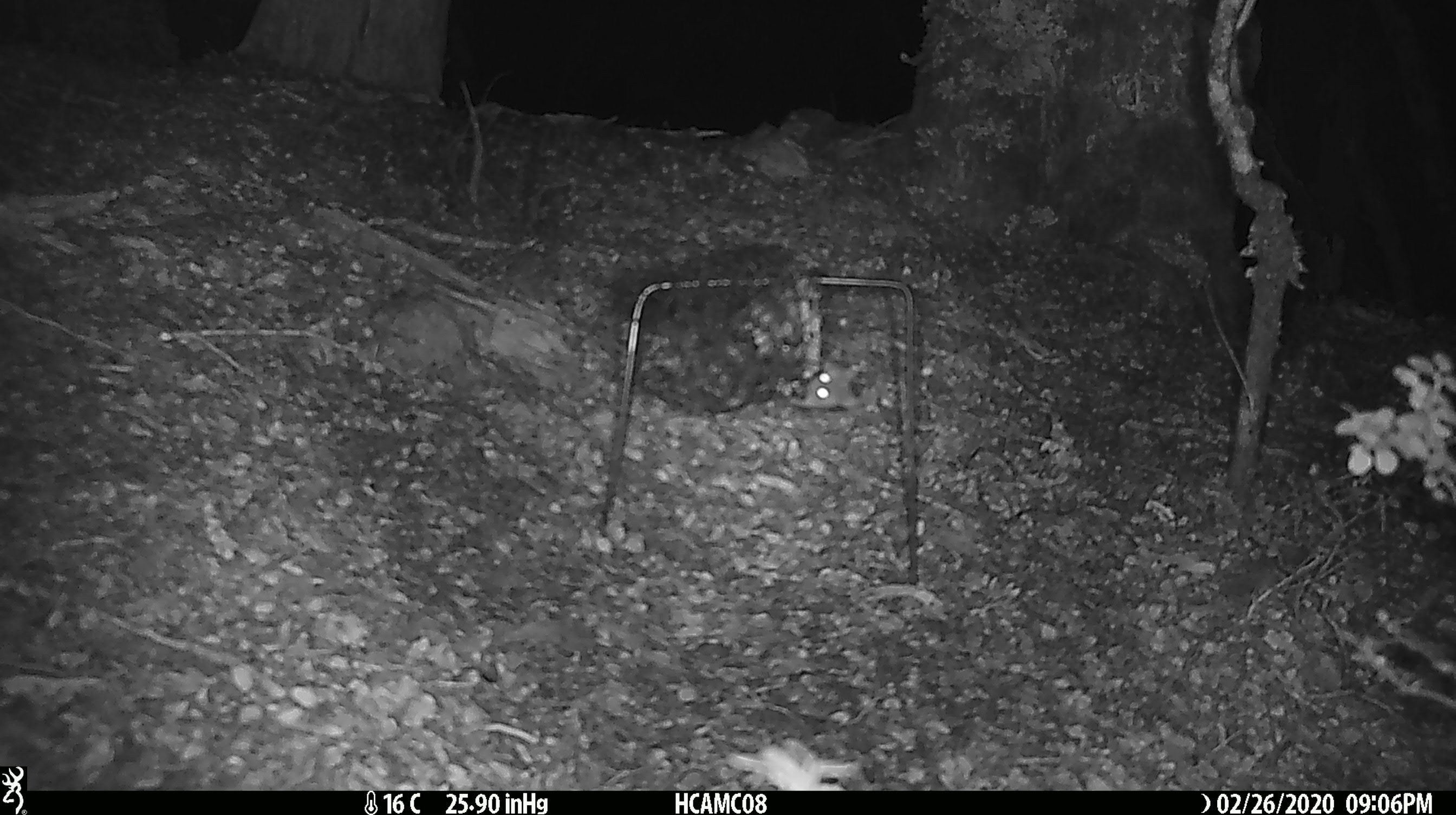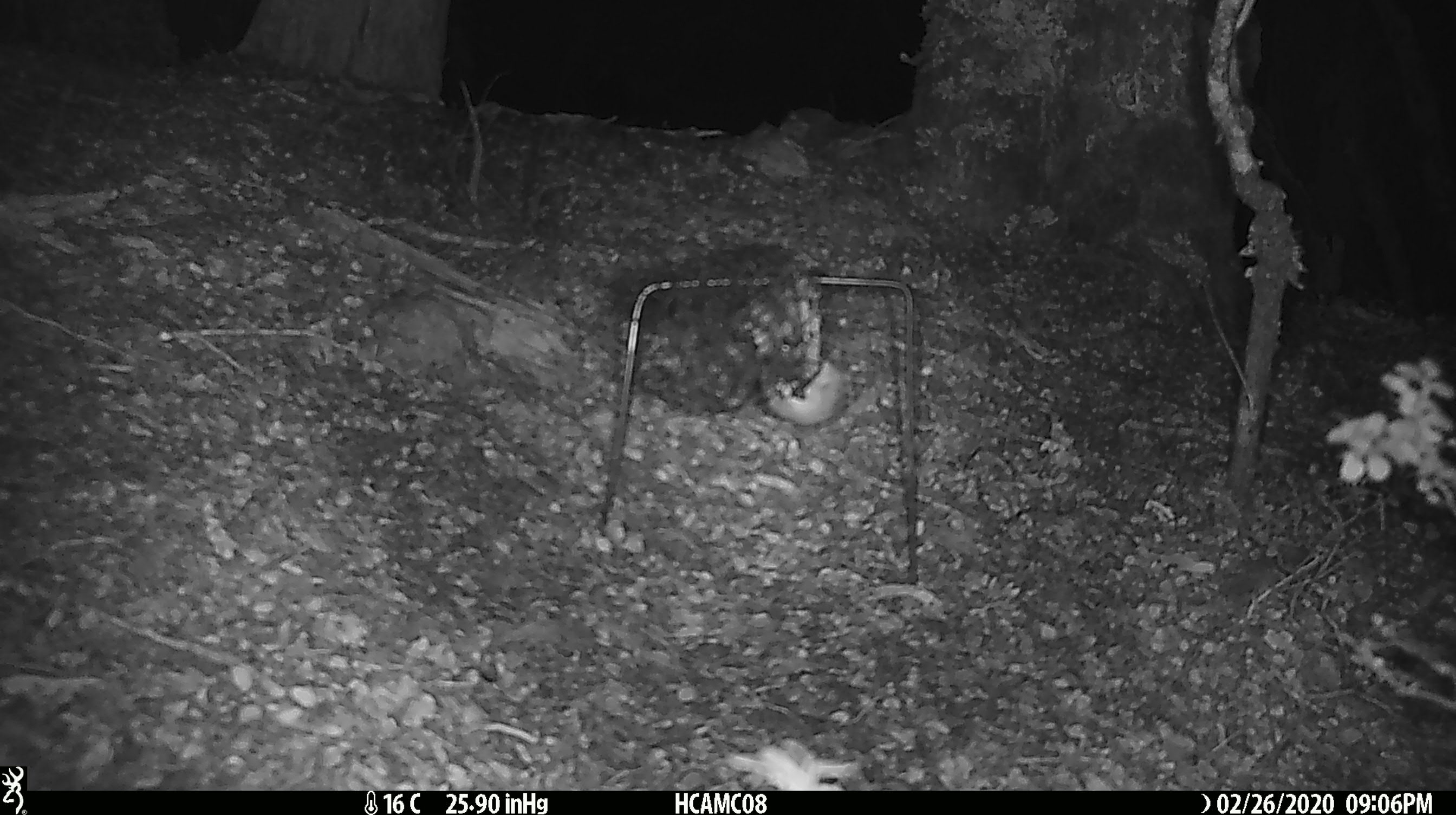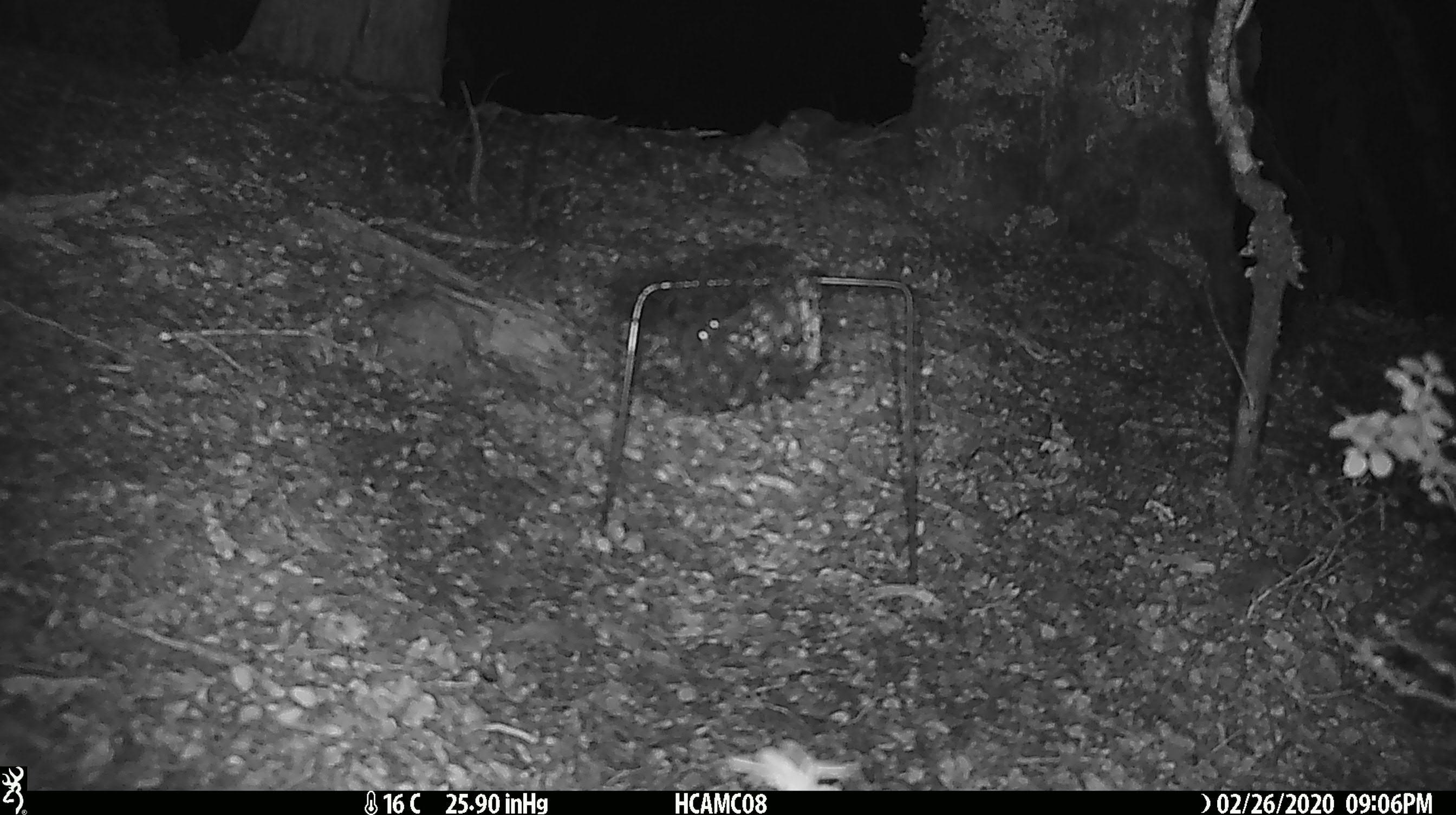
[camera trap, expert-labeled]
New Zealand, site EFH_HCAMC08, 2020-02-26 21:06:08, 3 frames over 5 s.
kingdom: Animalia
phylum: Chordata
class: Mammalia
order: Rodentia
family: Muridae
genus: Mus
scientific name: Mus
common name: mouse